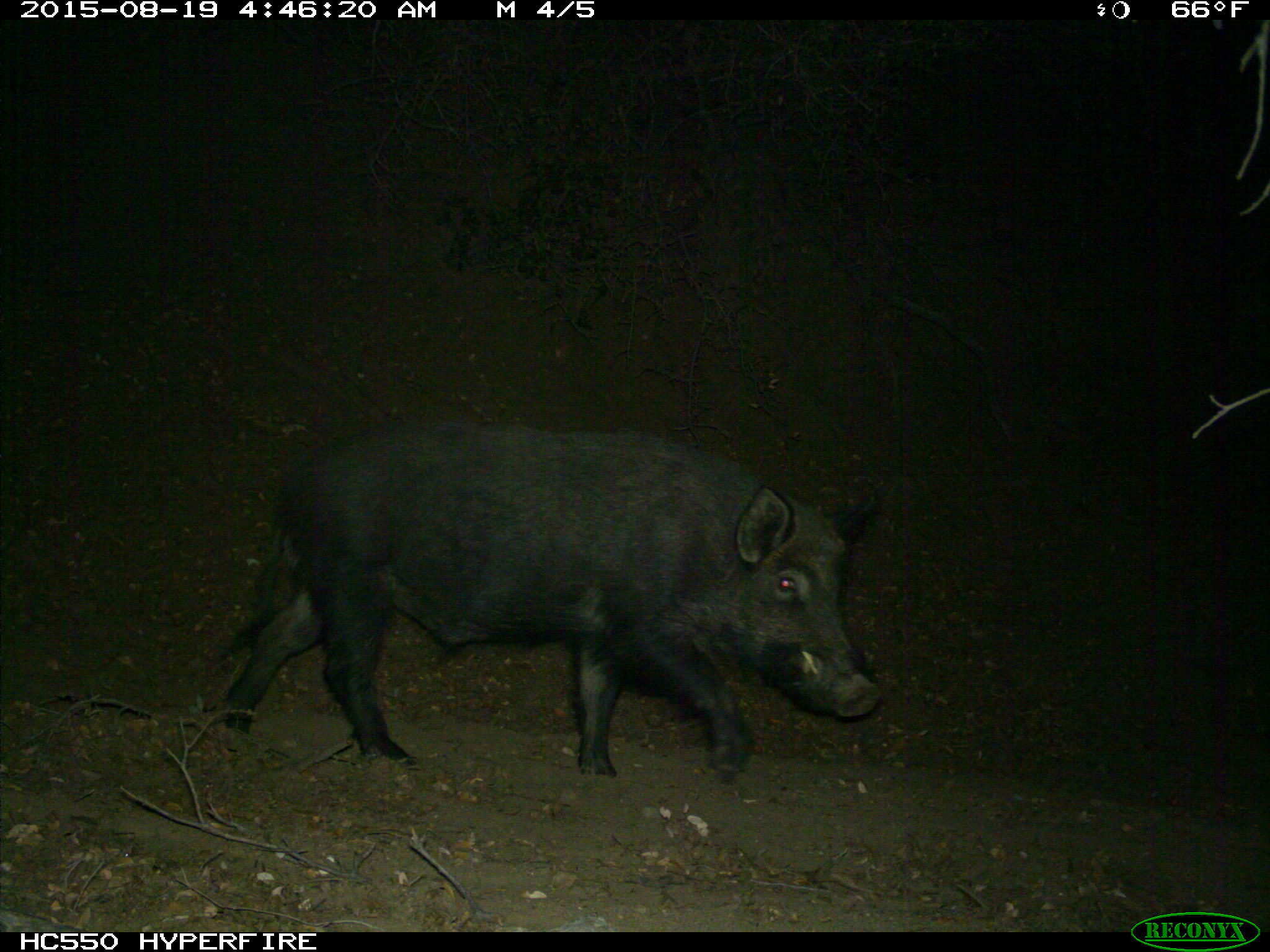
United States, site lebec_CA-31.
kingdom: Animalia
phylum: Chordata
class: Mammalia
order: Artiodactyla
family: Suidae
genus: Sus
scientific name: Sus scrofa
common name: wild boar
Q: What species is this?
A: Sus scrofa (wild boar).